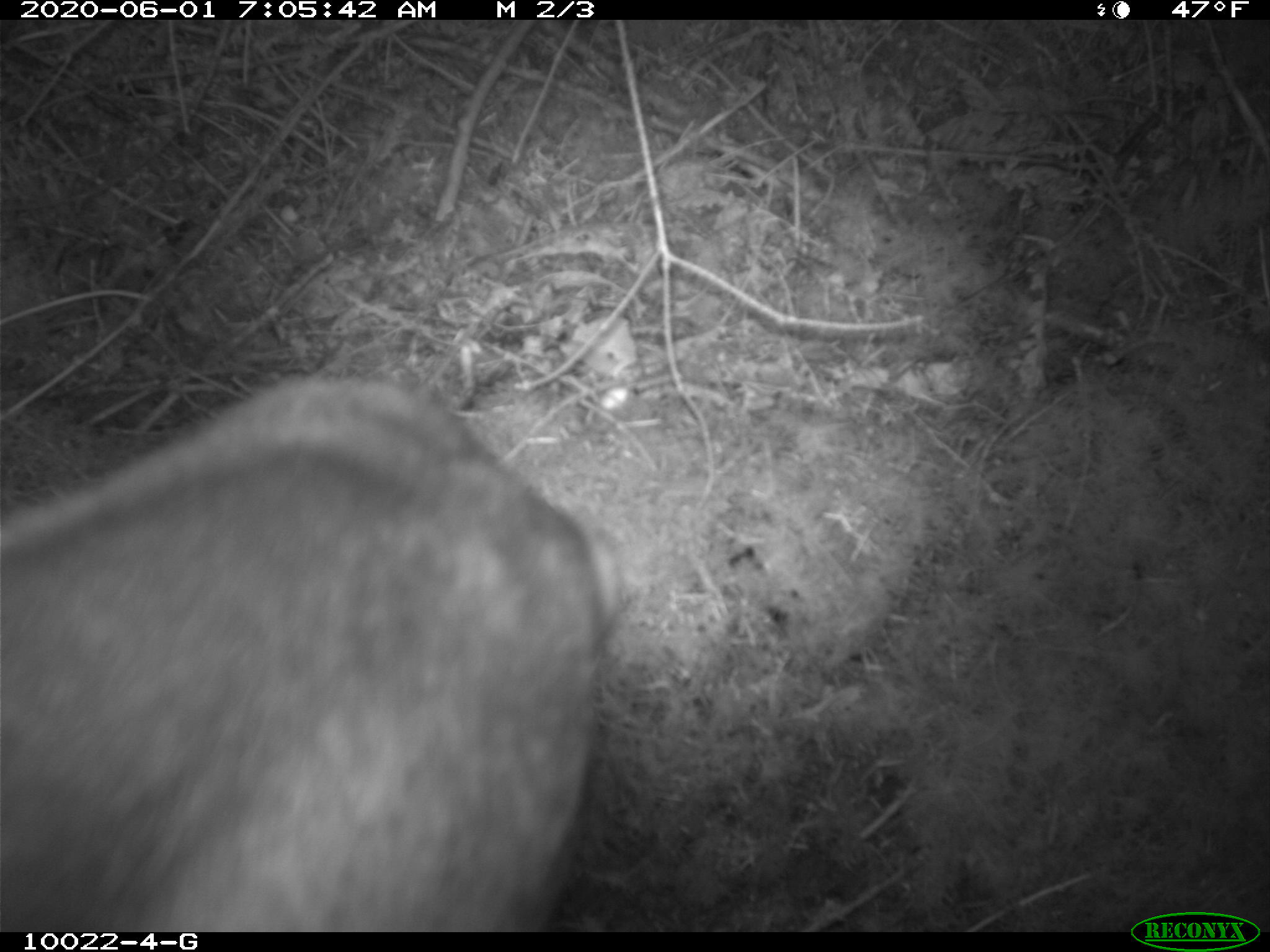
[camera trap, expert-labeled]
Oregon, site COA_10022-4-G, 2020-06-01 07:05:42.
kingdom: Animalia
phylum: Chordata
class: Mammalia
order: Carnivora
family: Ursidae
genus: Ursus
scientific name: Ursus americanus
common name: american black bear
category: black bear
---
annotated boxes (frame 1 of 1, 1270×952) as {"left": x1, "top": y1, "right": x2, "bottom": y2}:
black bear: {"left": 1, "top": 363, "right": 630, "bottom": 929}